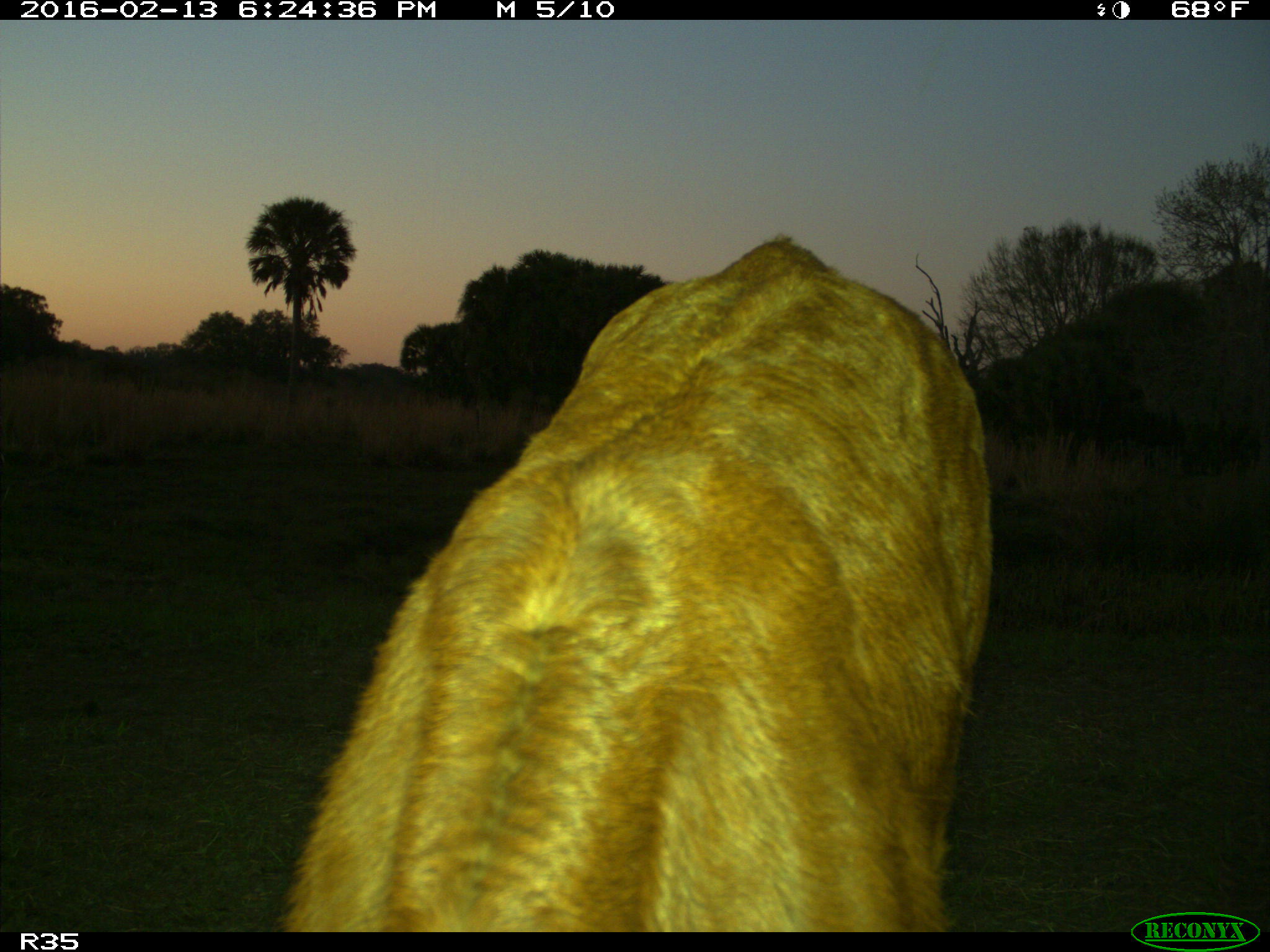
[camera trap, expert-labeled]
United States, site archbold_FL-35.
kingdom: Animalia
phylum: Chordata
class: Mammalia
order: Artiodactyla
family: Bovidae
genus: Bos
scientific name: Bos taurus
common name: domestic cow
Bos taurus (domestic cow).